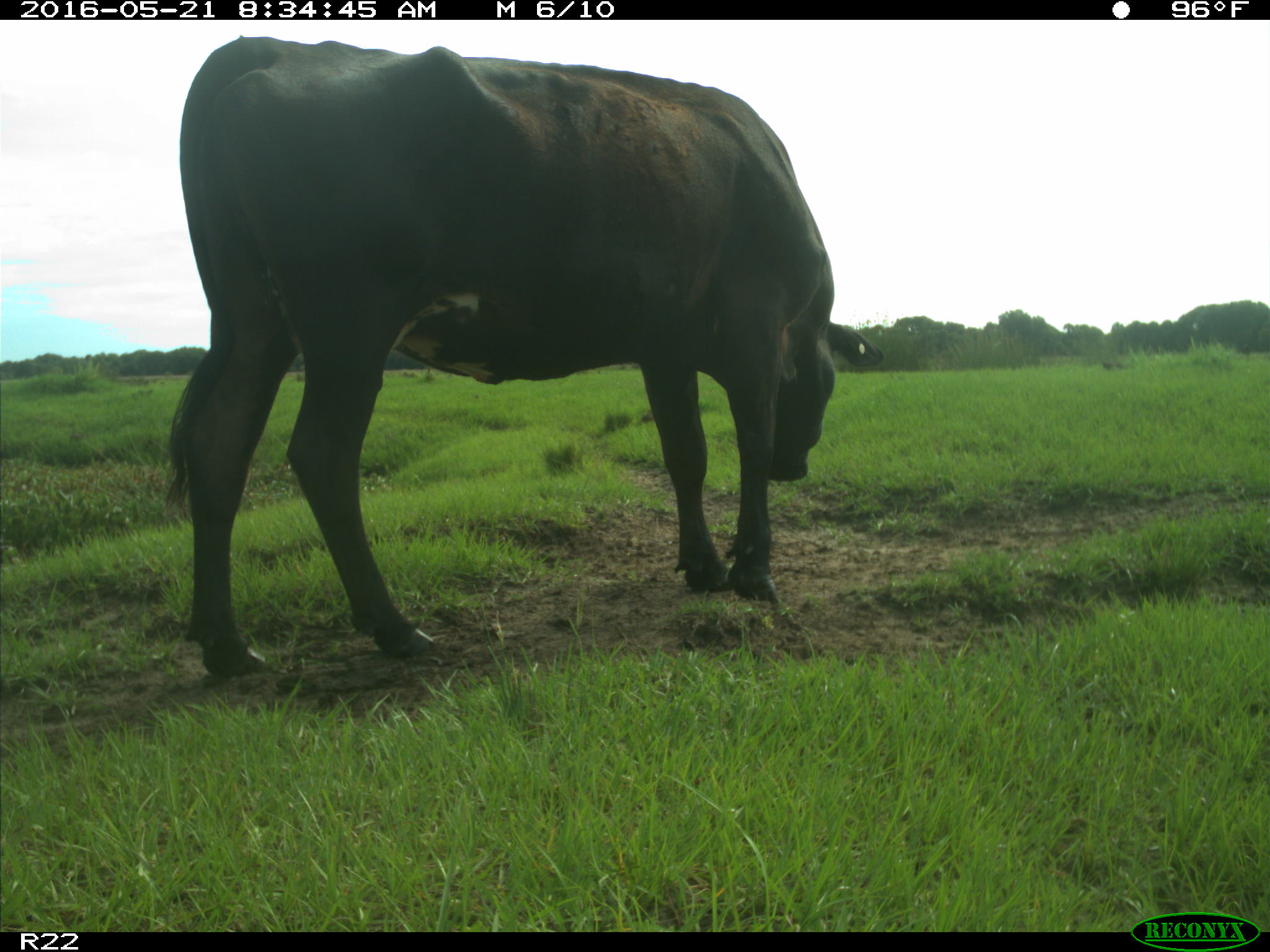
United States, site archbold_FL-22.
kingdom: Animalia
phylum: Chordata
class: Mammalia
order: Artiodactyla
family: Bovidae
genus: Bos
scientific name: Bos taurus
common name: domestic cow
Bos taurus (domestic cow).